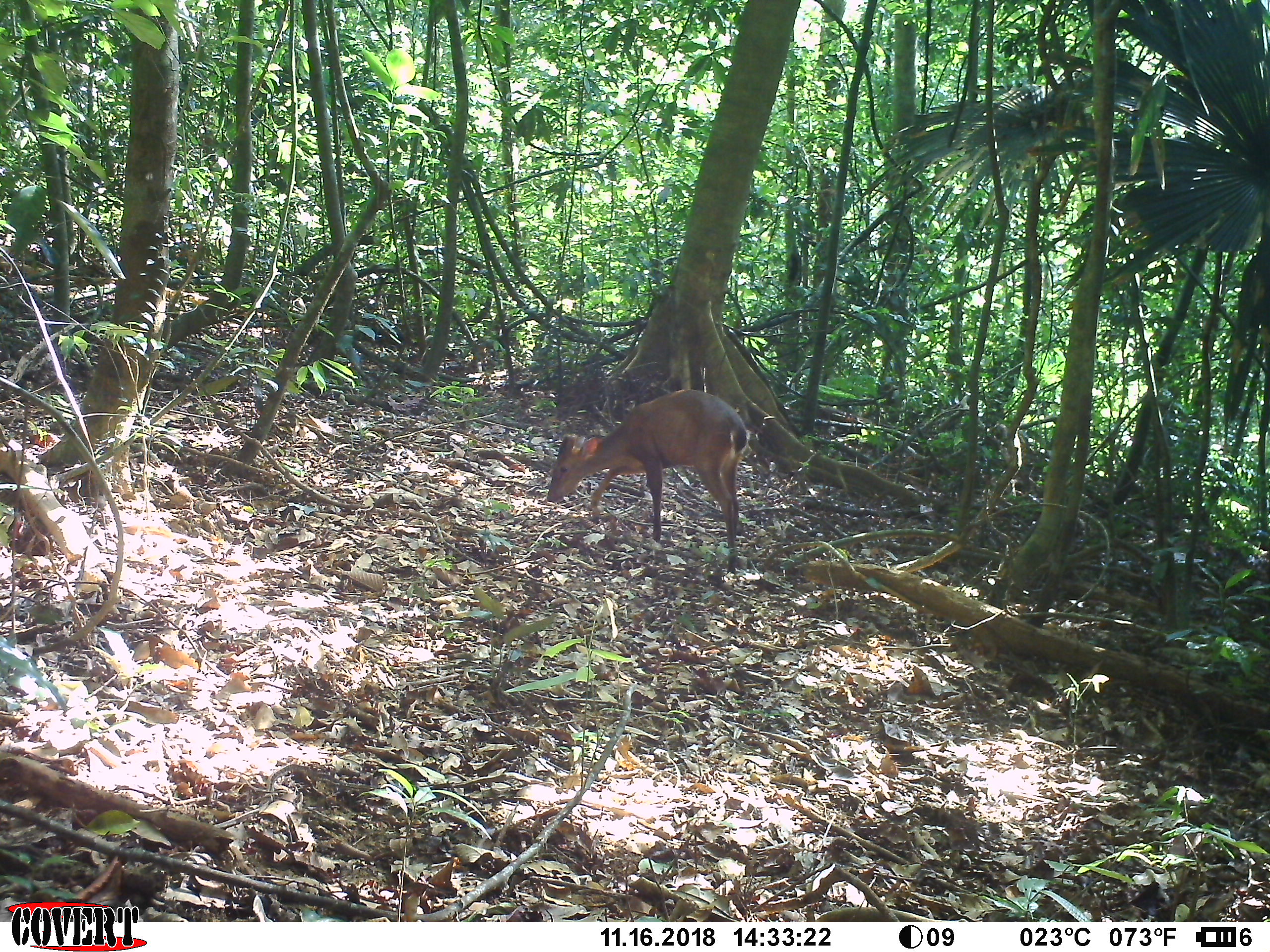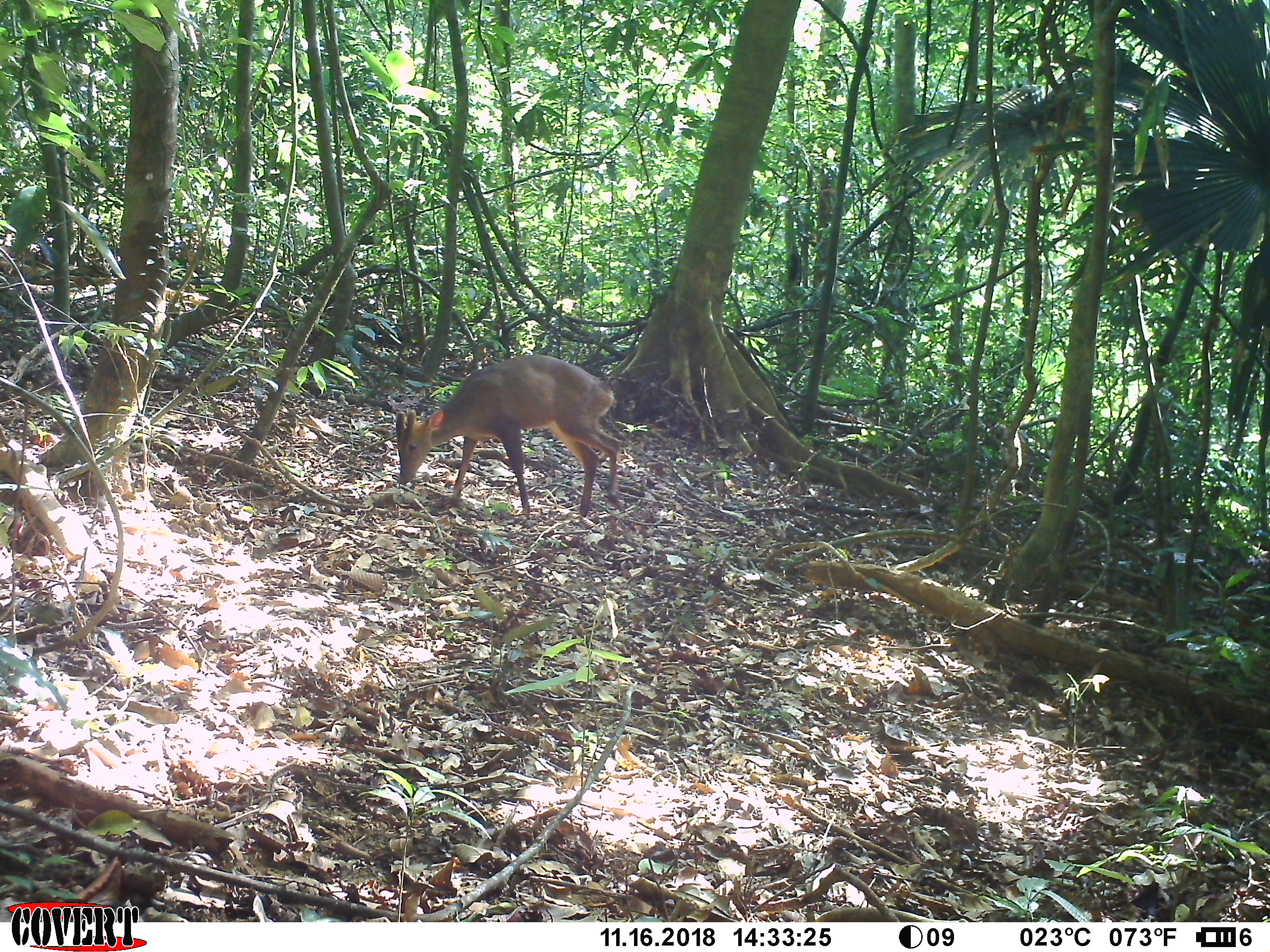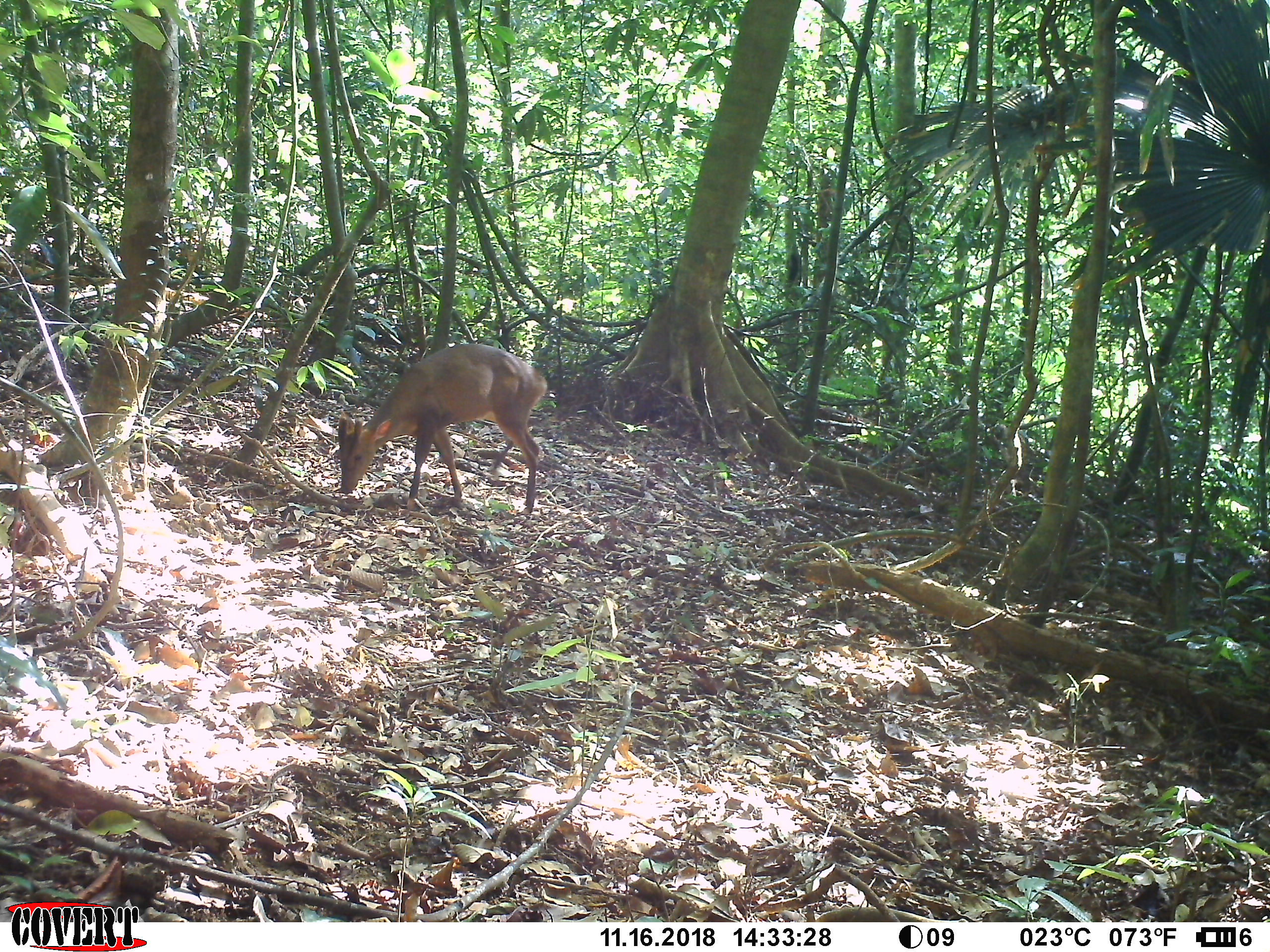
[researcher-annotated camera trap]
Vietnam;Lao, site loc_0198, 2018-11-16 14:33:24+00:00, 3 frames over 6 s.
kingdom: Animalia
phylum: Chordata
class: Mammalia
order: Artiodactyla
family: Cervidae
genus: Muntiacus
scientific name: Muntiacus vuquangensis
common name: large-antlered muntjac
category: large antlered muntjac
Large antlered muntjac (large-antlered muntjac) (Muntiacus vuquangensis). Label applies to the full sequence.